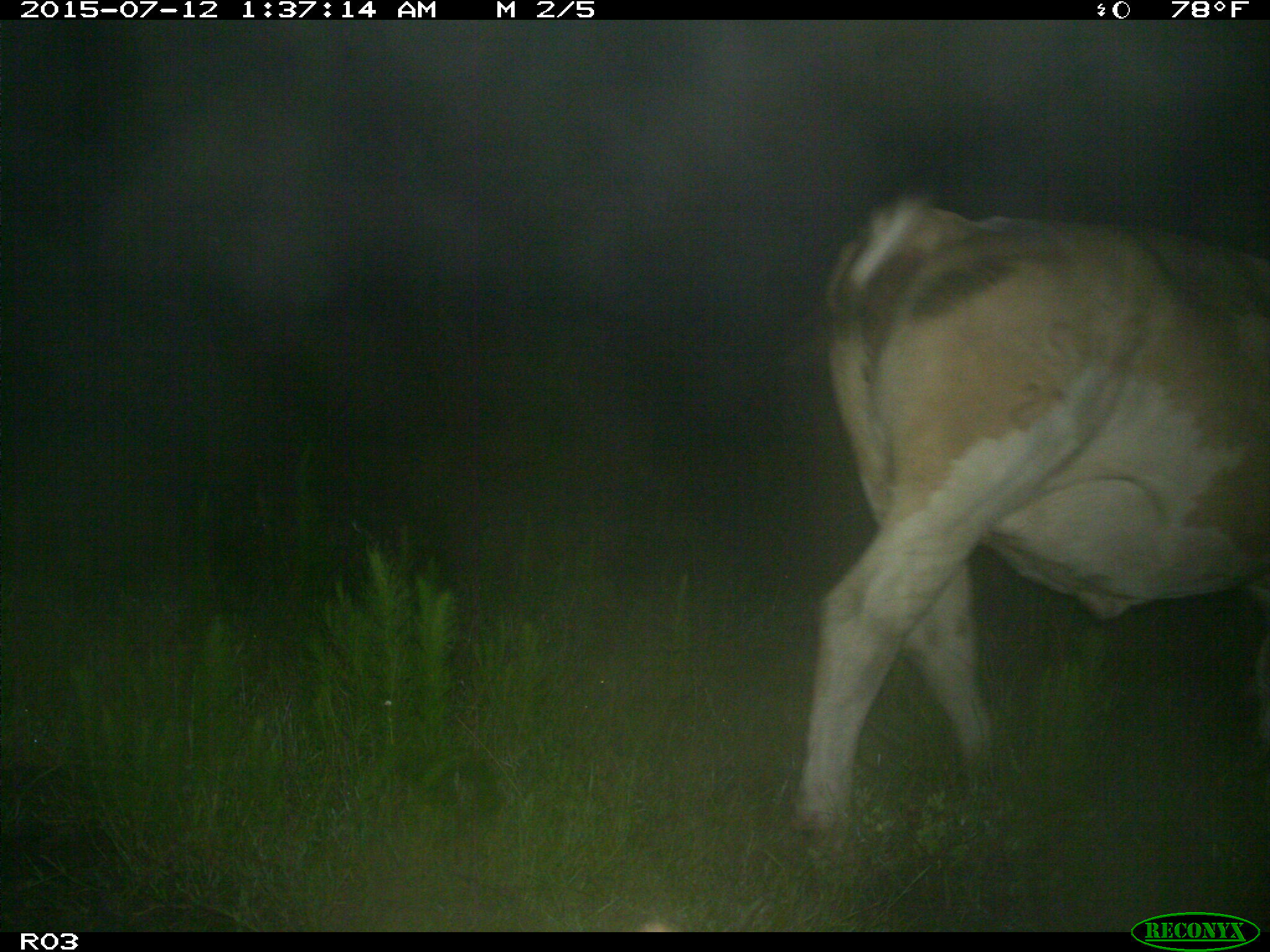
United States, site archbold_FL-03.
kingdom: Animalia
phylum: Chordata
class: Mammalia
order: Artiodactyla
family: Bovidae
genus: Bos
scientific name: Bos taurus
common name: domestic cow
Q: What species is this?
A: Bos taurus (domestic cow).